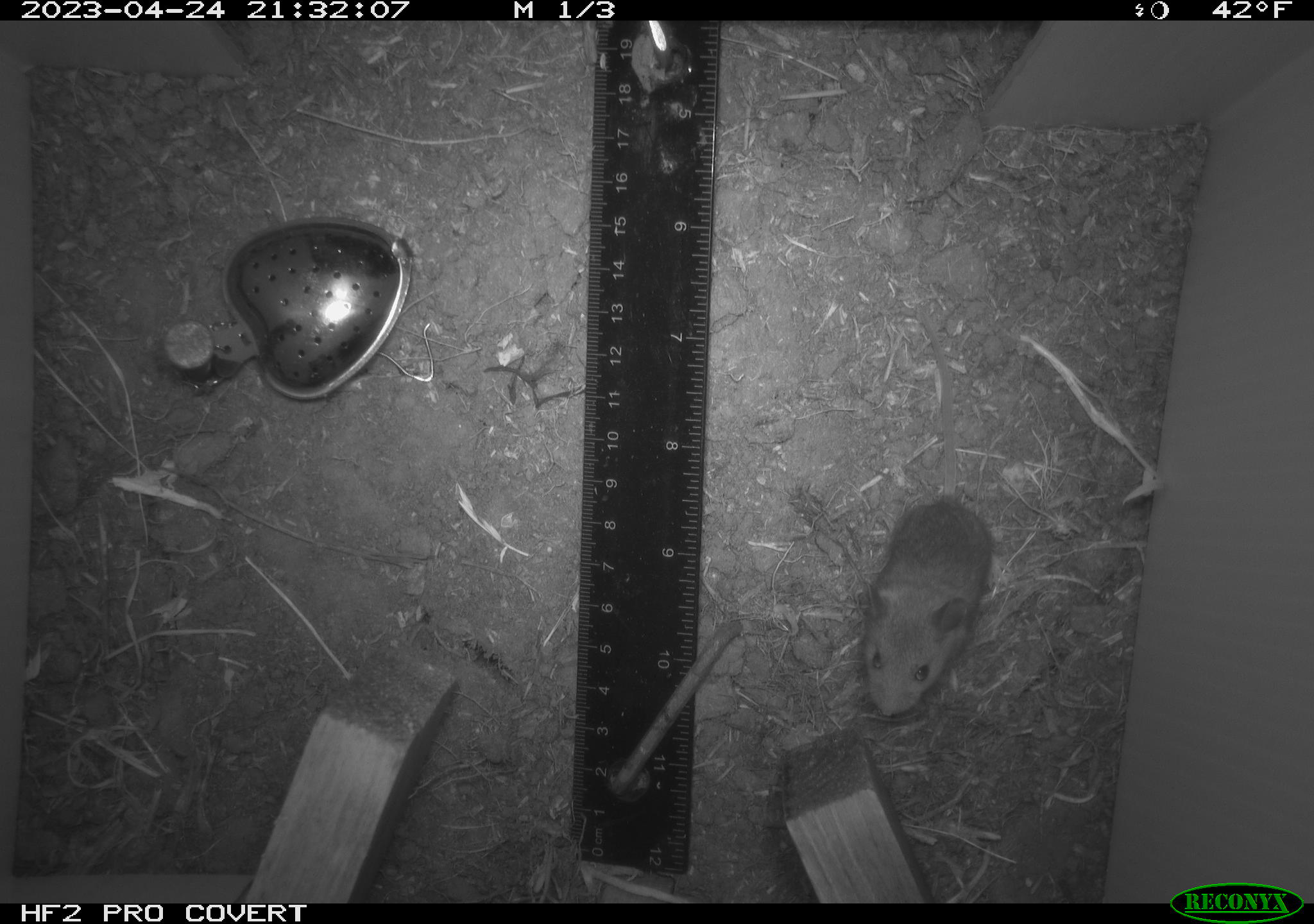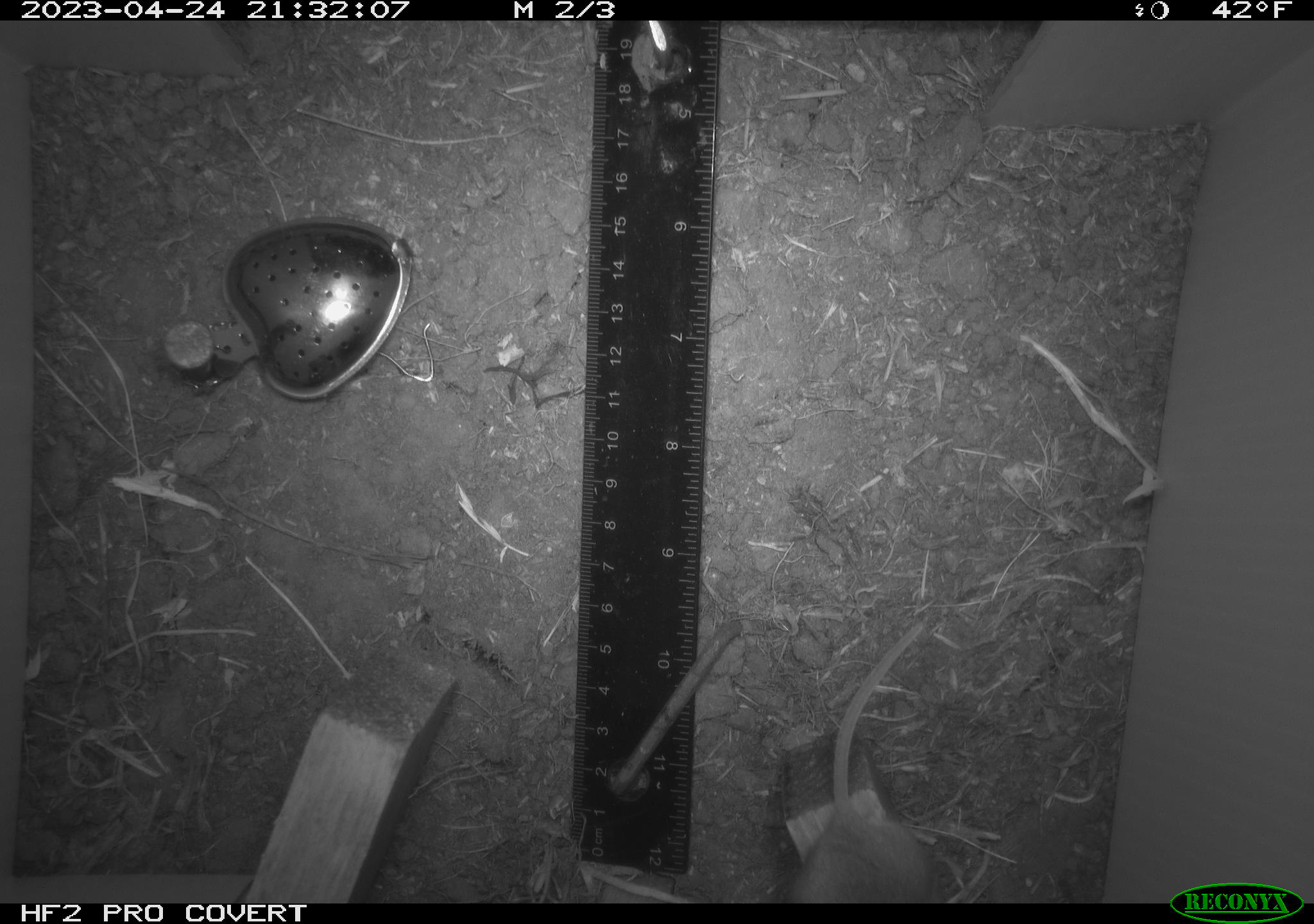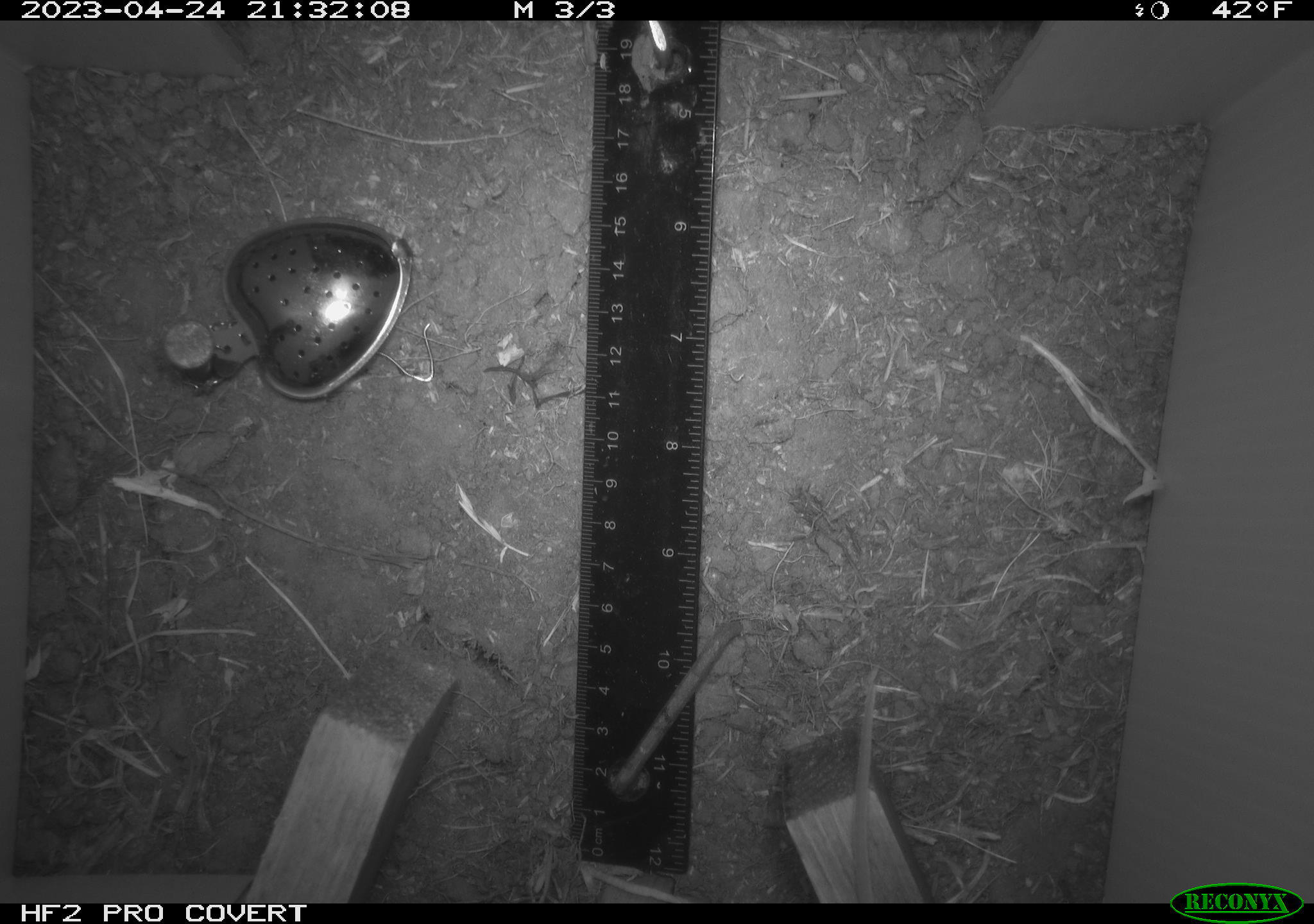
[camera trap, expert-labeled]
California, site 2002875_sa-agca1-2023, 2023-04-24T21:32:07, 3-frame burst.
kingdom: Animalia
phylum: Chordata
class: Mammalia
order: Rodentia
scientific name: Rodentia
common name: mouse species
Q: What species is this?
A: Mouse species (Rodentia).